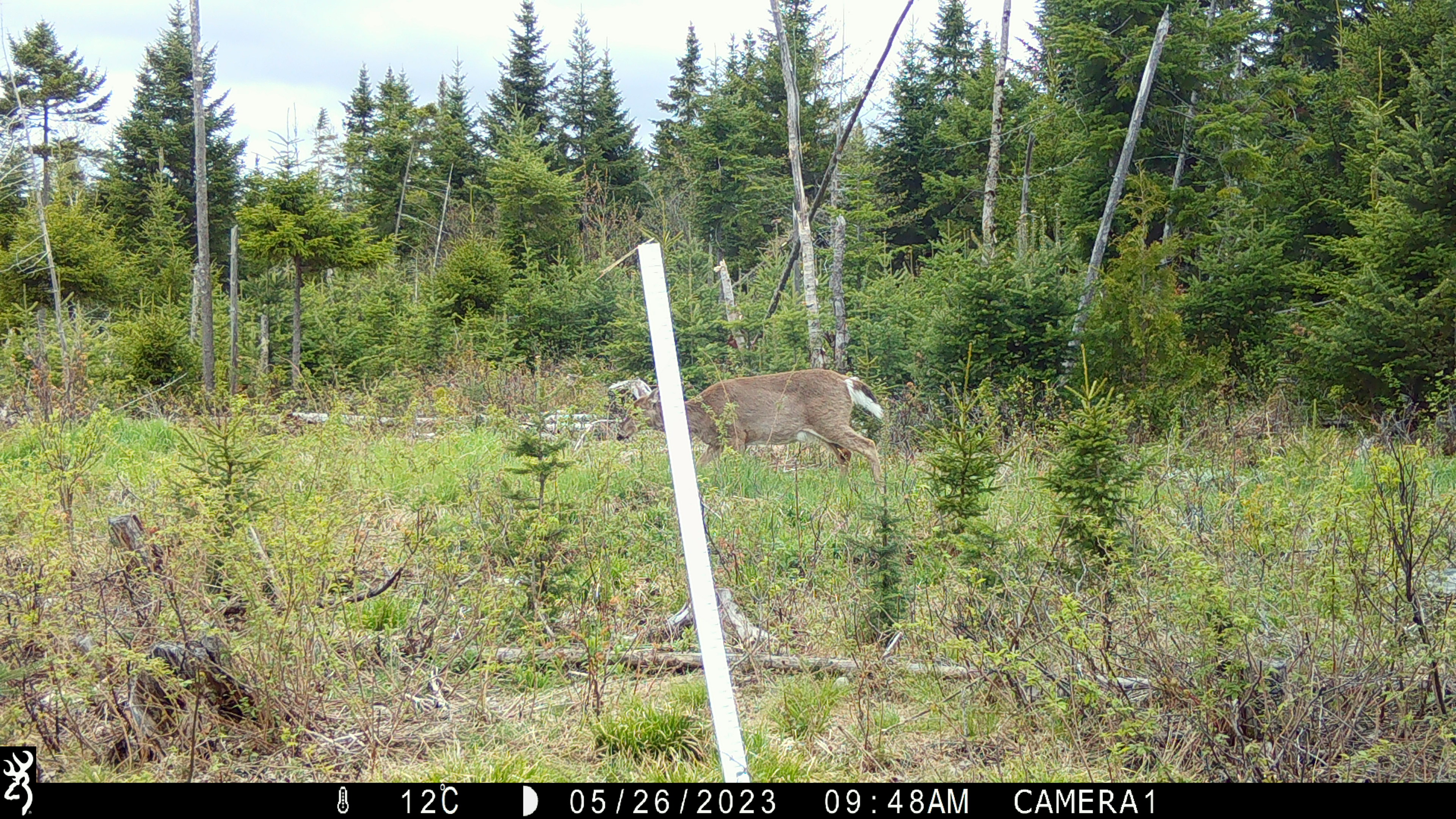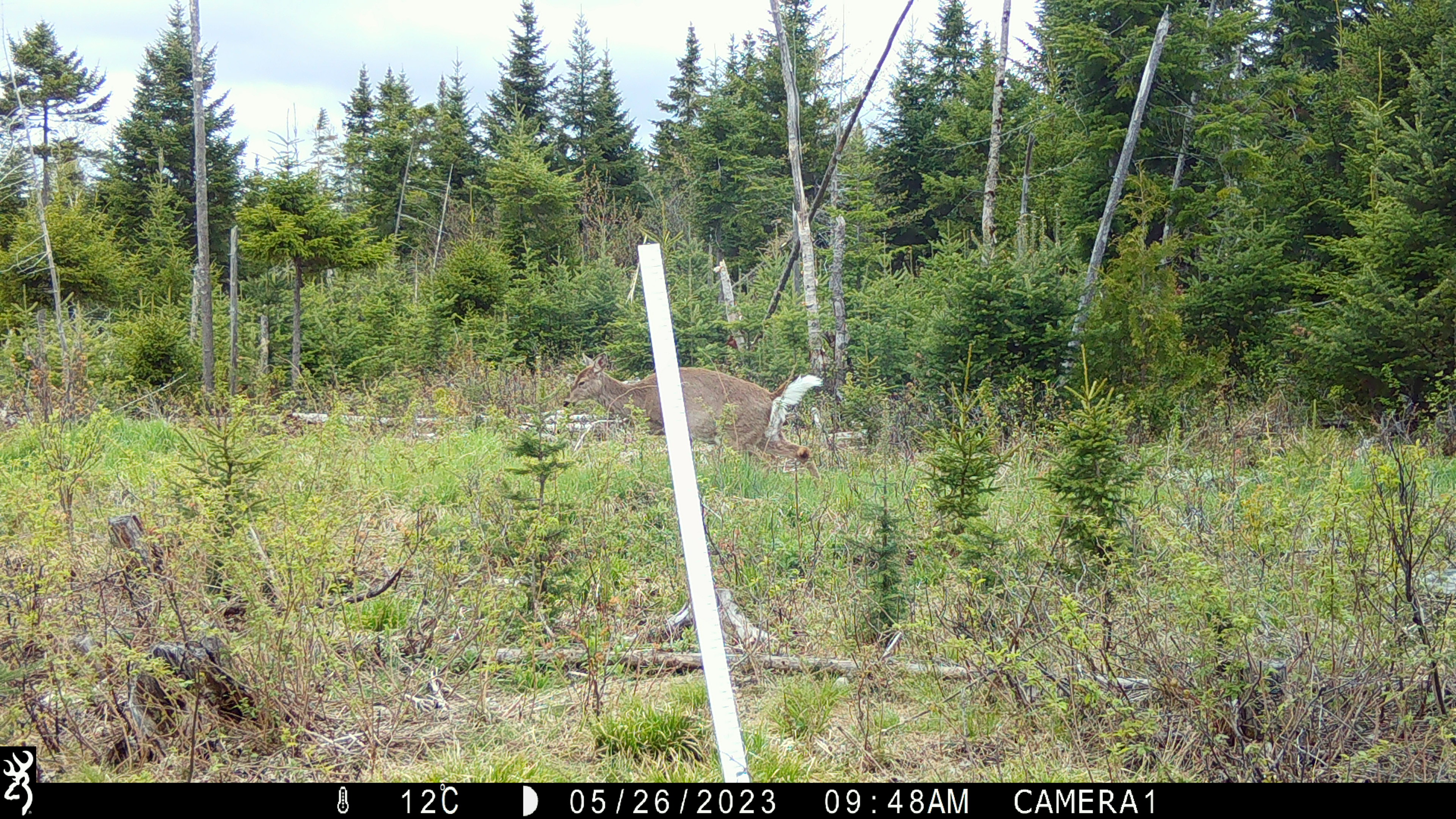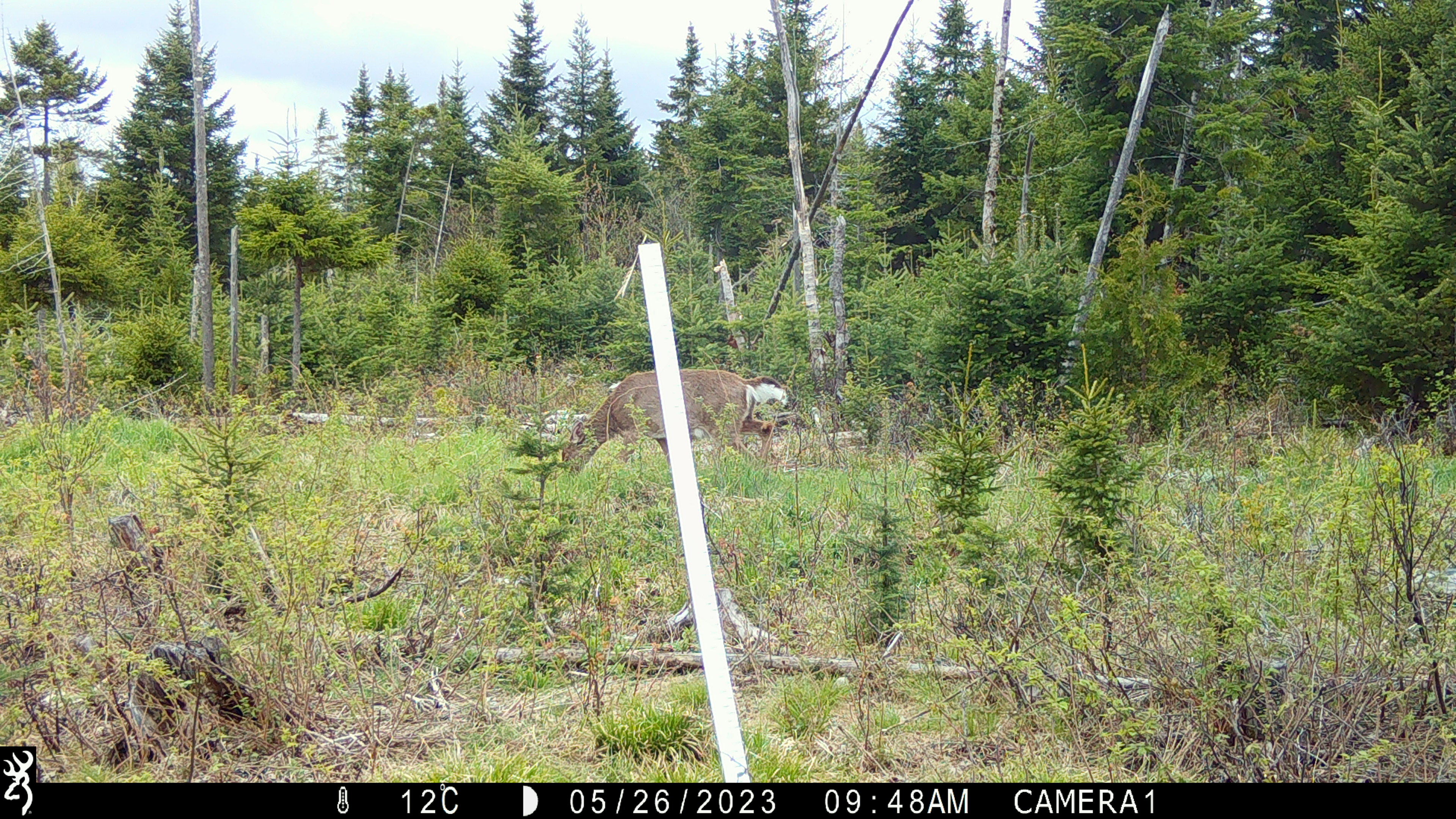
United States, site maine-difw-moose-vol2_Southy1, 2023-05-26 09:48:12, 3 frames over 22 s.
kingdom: Animalia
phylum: Chordata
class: Mammalia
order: Artiodactyla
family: Cervidae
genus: Odocoileus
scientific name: Odocoileus virginianus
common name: white-tailed deer